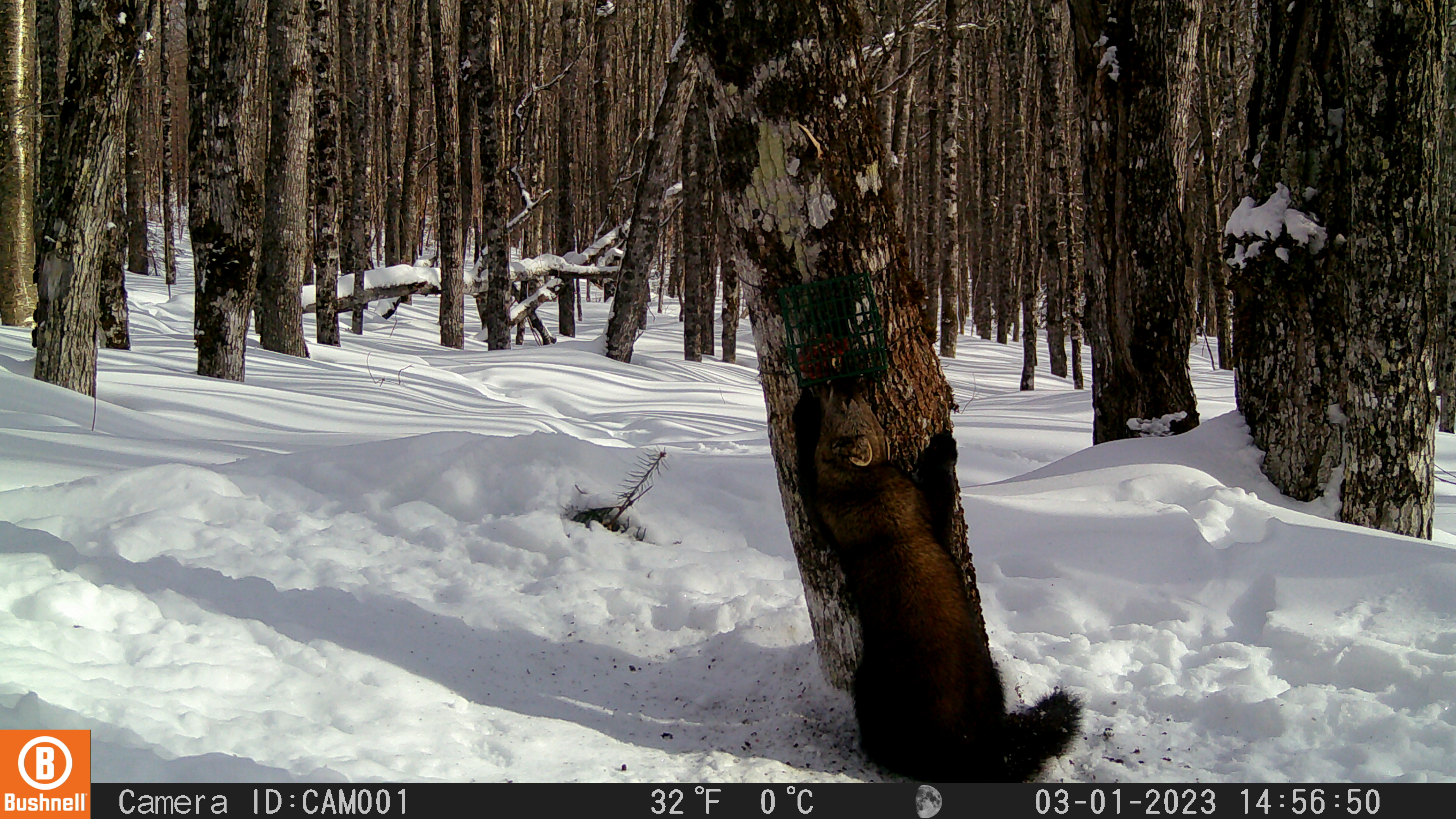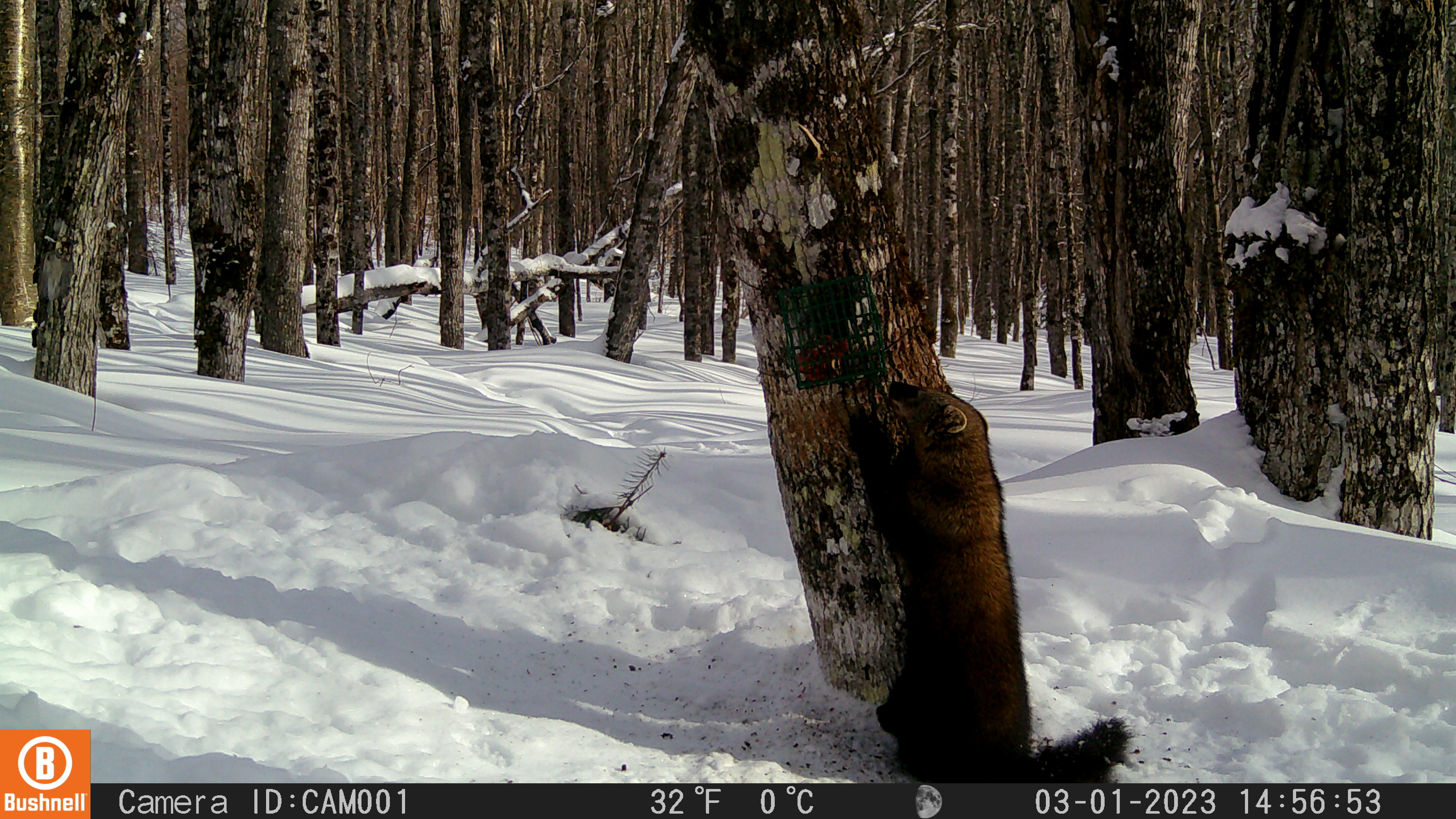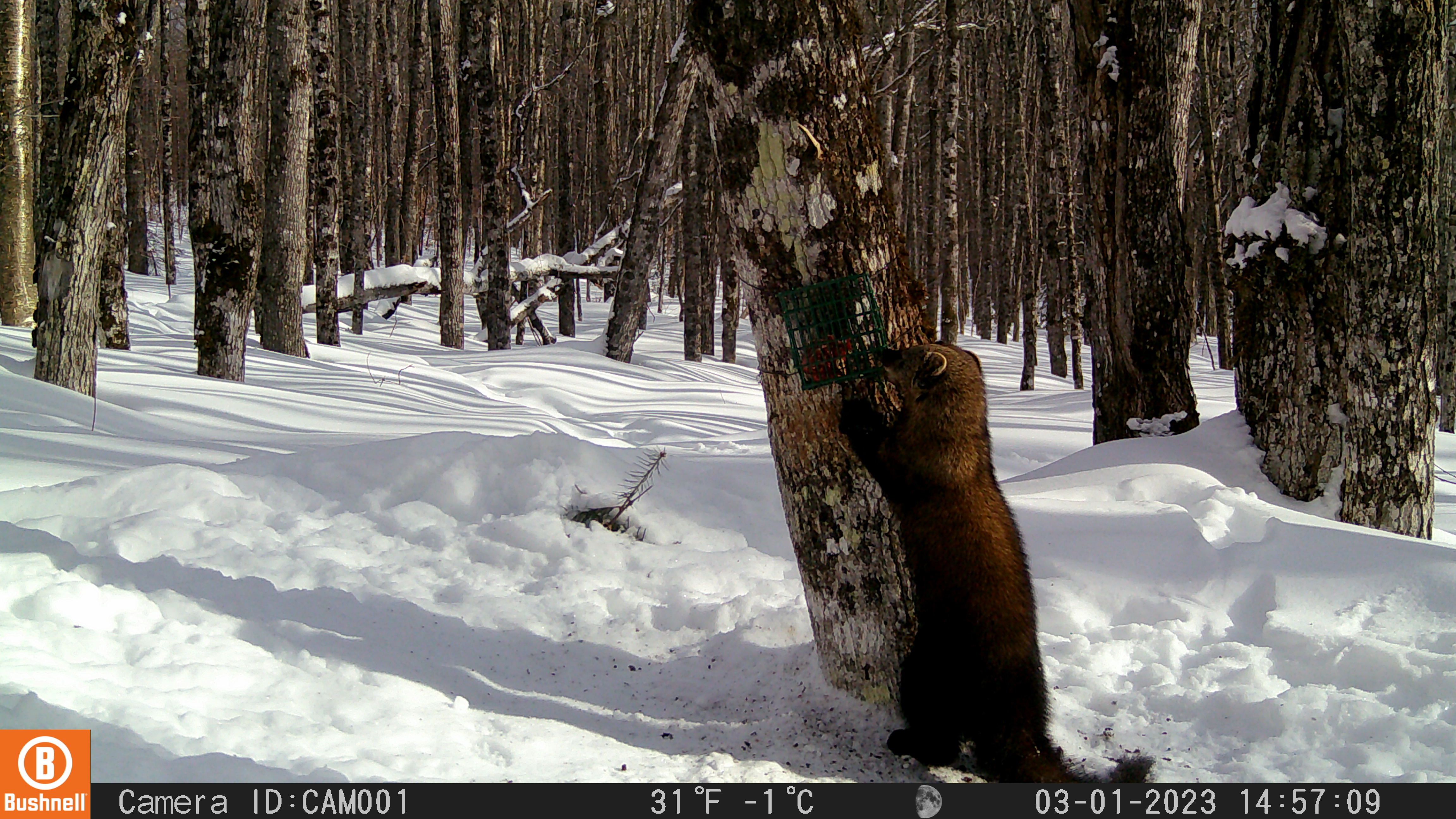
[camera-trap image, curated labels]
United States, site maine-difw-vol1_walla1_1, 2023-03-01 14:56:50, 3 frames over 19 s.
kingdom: Animalia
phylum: Chordata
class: Mammalia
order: Carnivora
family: Mustelidae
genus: Pekania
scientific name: Pekania pennanti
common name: fisher